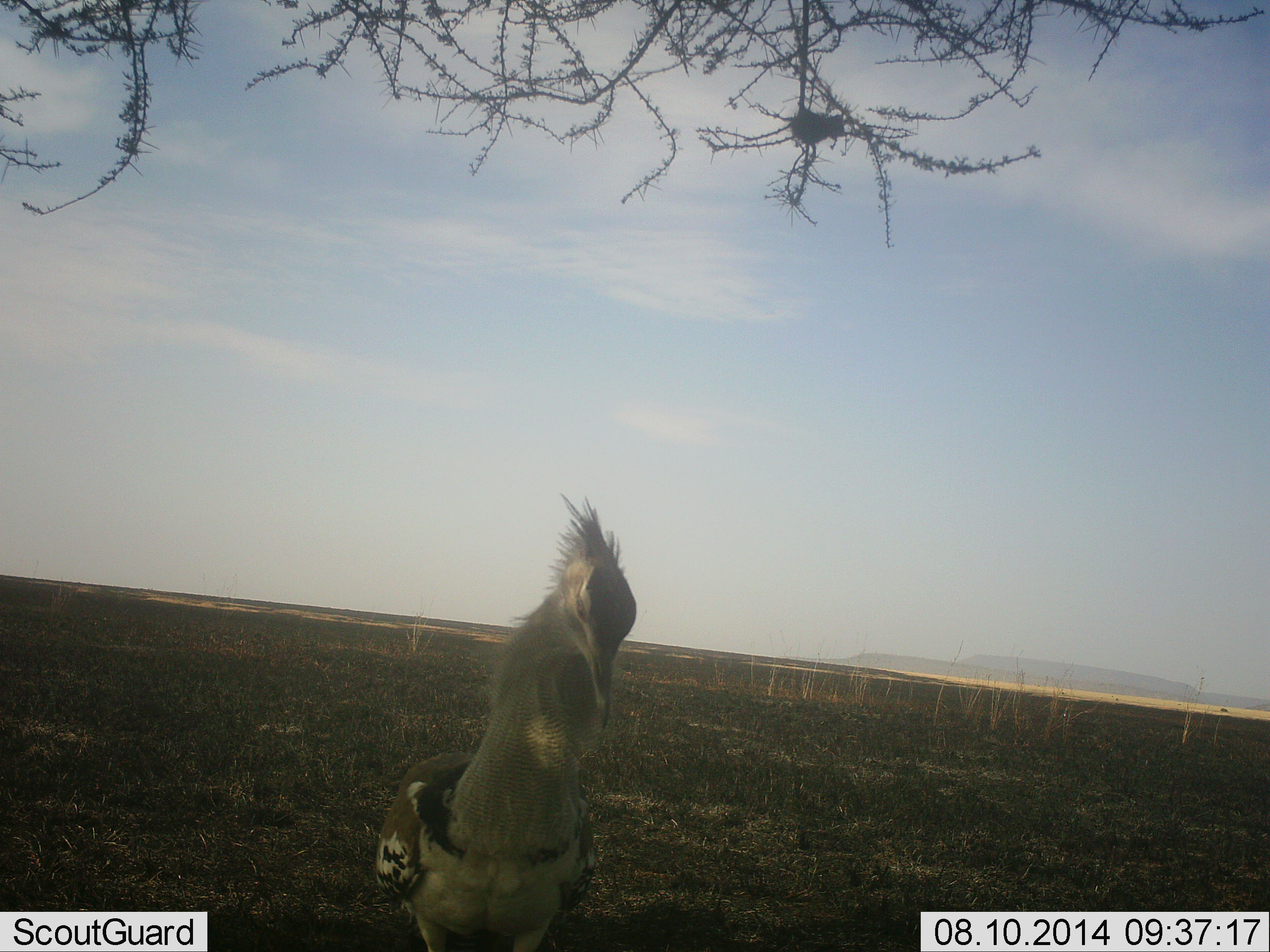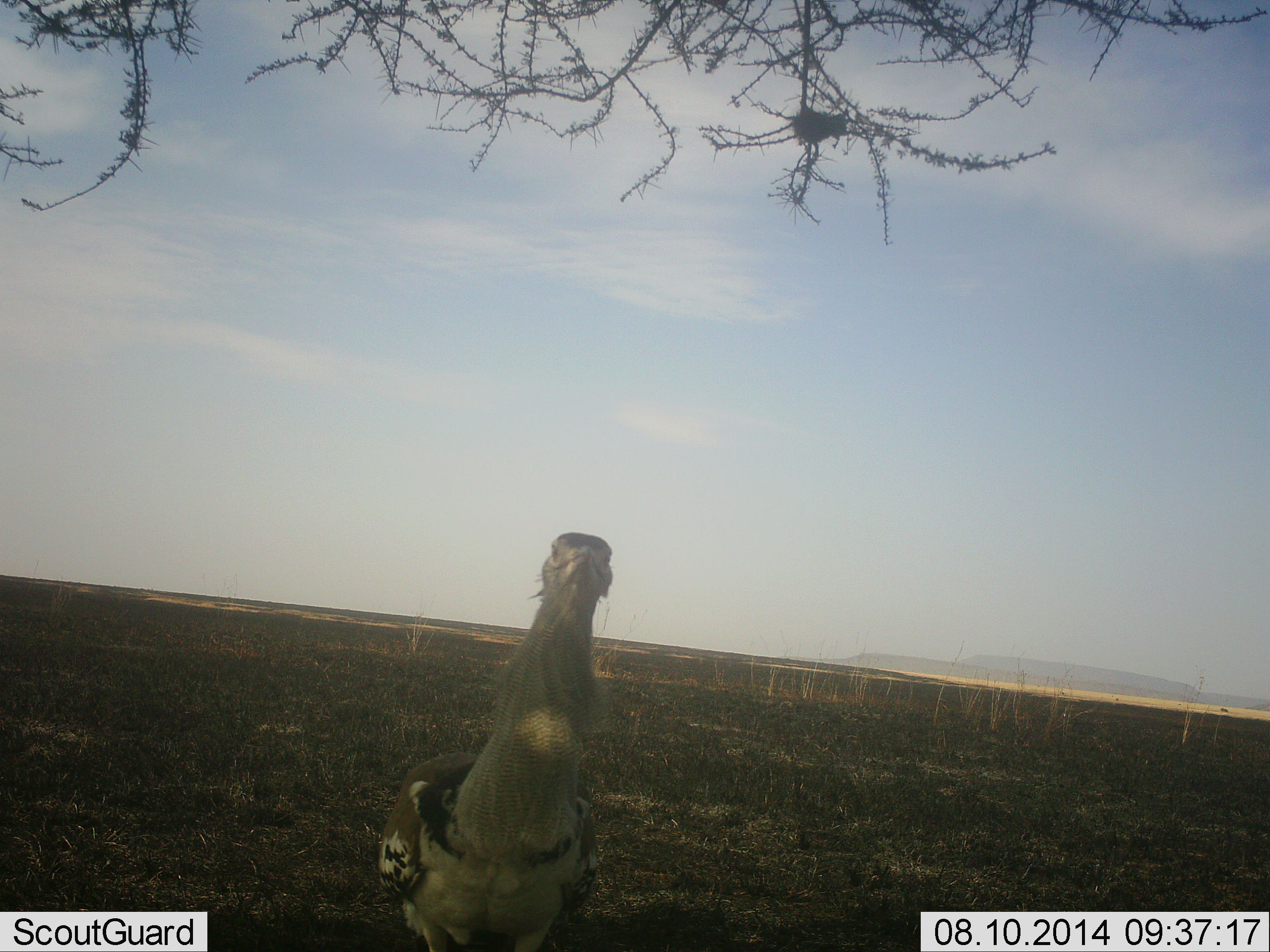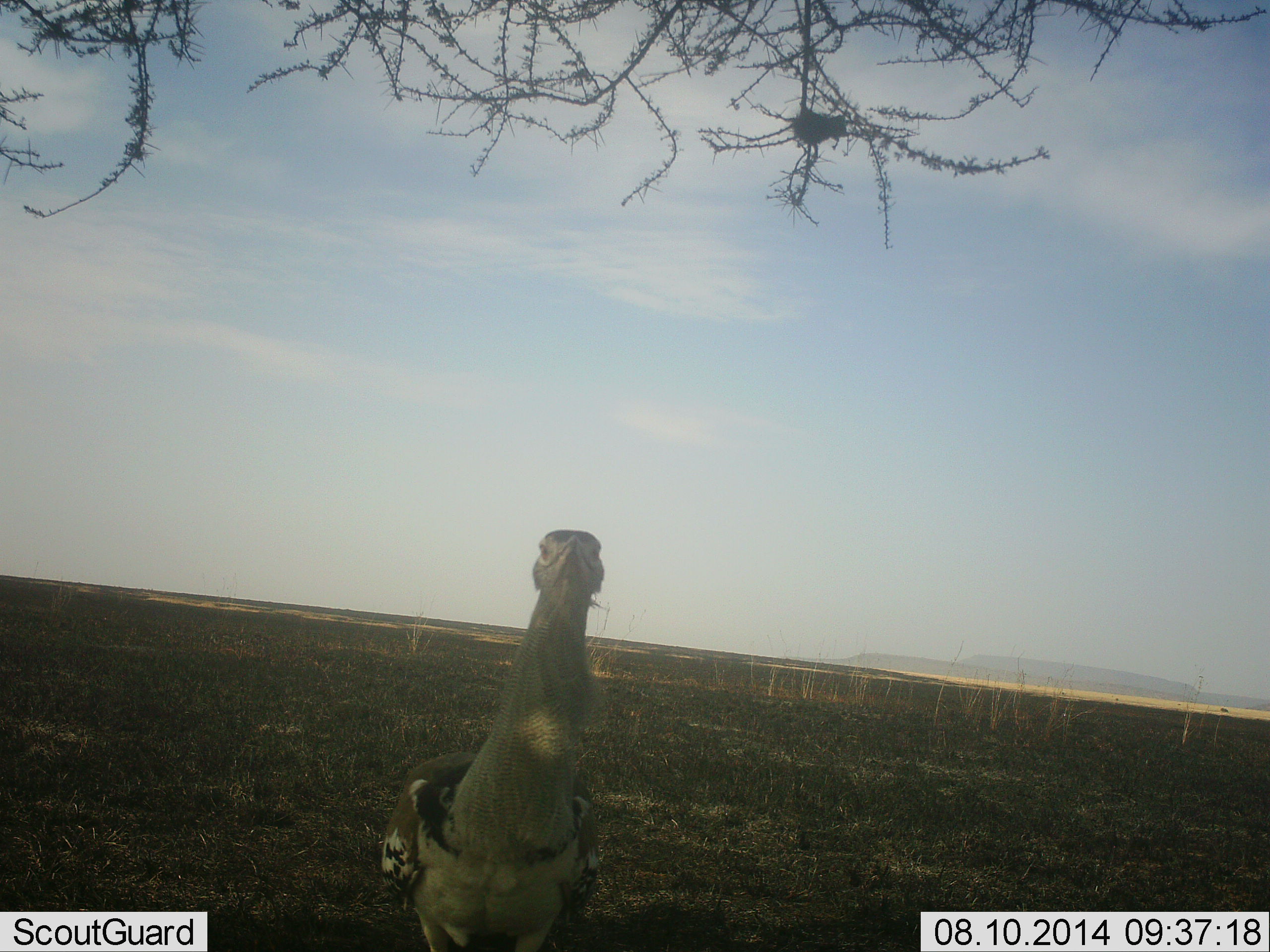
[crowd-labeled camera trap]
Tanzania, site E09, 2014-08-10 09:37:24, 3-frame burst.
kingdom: Animalia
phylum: Chordata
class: Aves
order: Otidiformes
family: Otididae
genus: Ardeotis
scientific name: Ardeotis kori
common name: kori bustard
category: koribustard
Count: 1.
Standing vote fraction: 80%.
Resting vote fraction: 0%.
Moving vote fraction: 10%.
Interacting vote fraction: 20%.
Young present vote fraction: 0%.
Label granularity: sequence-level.